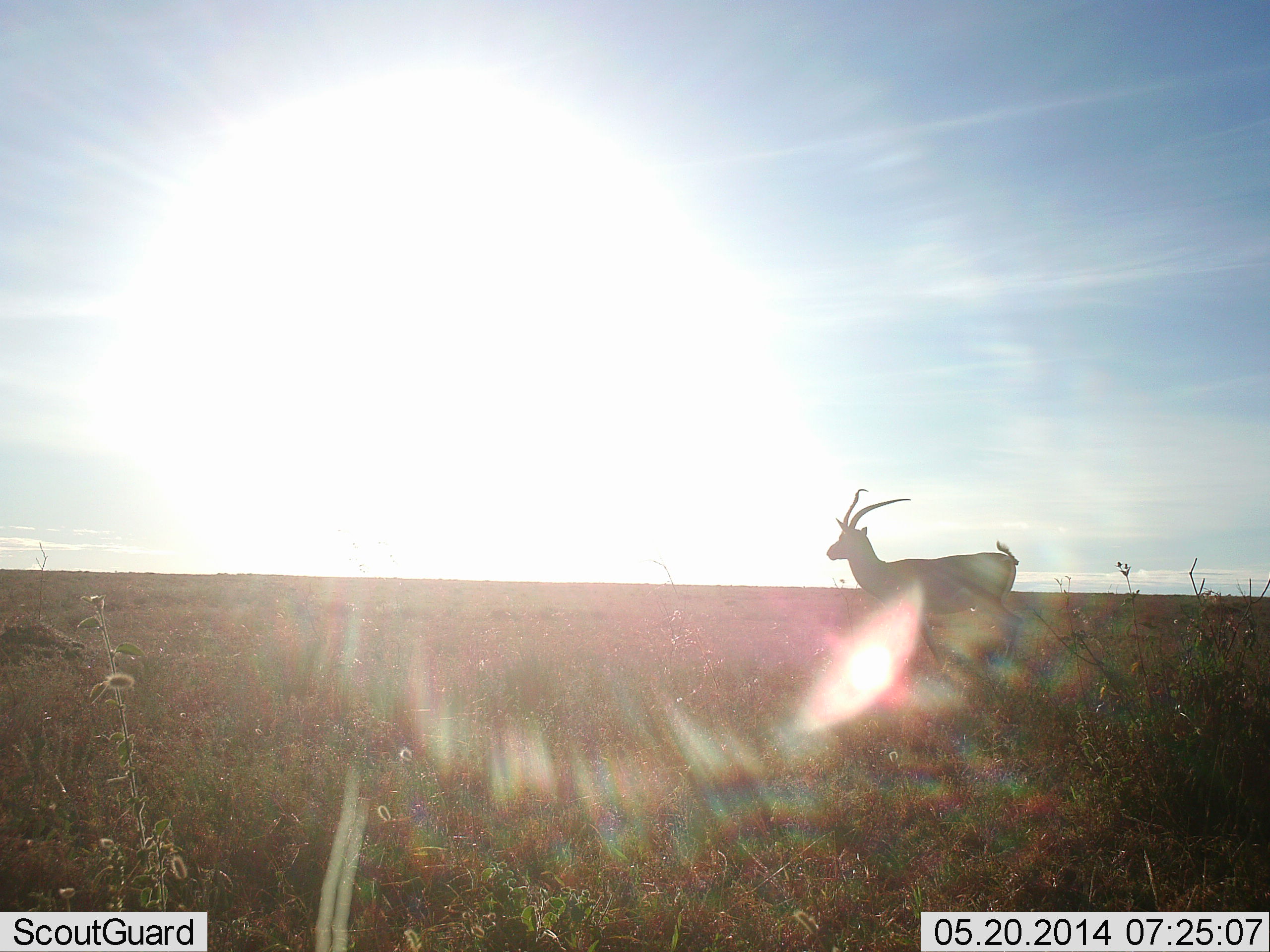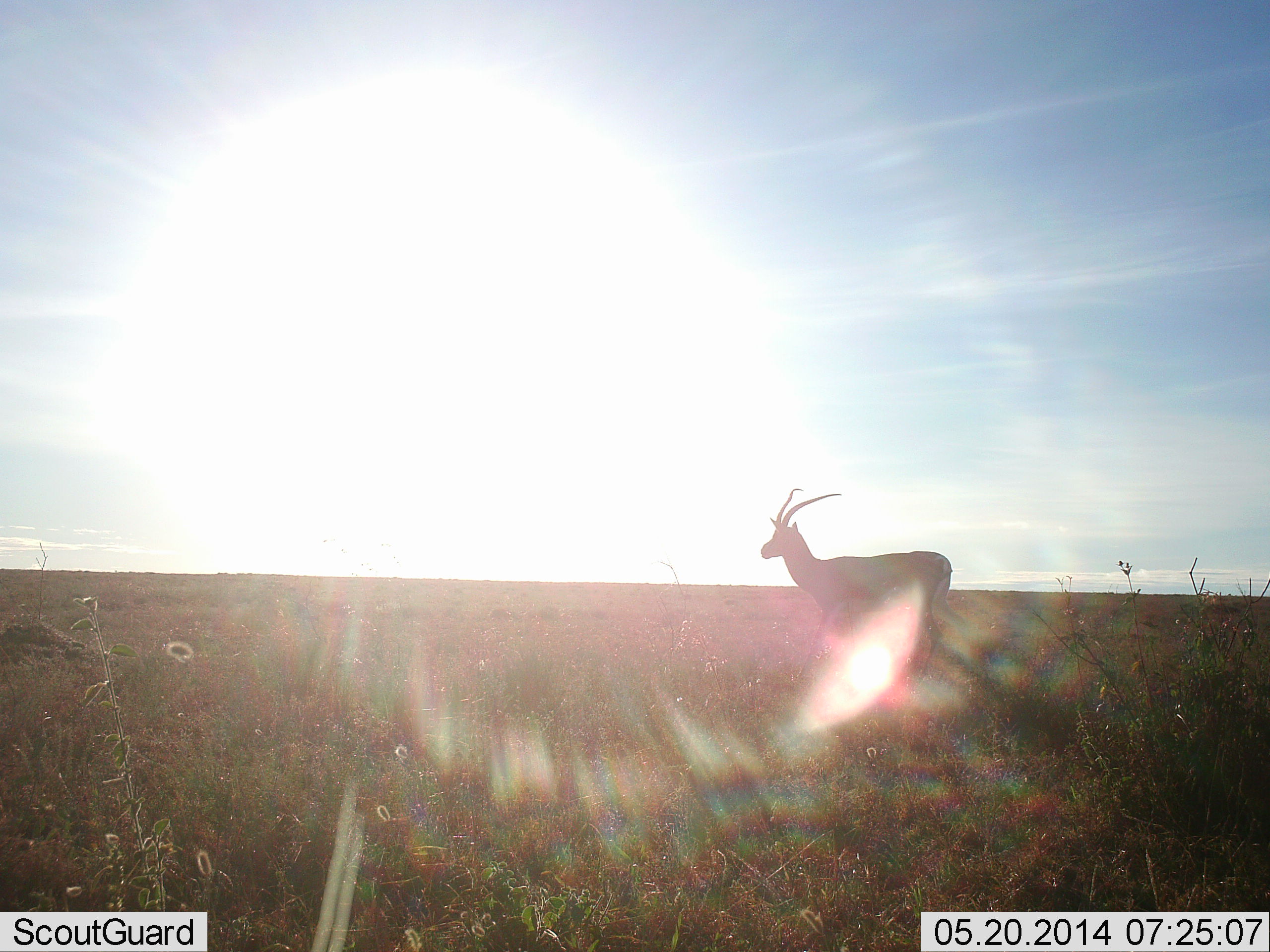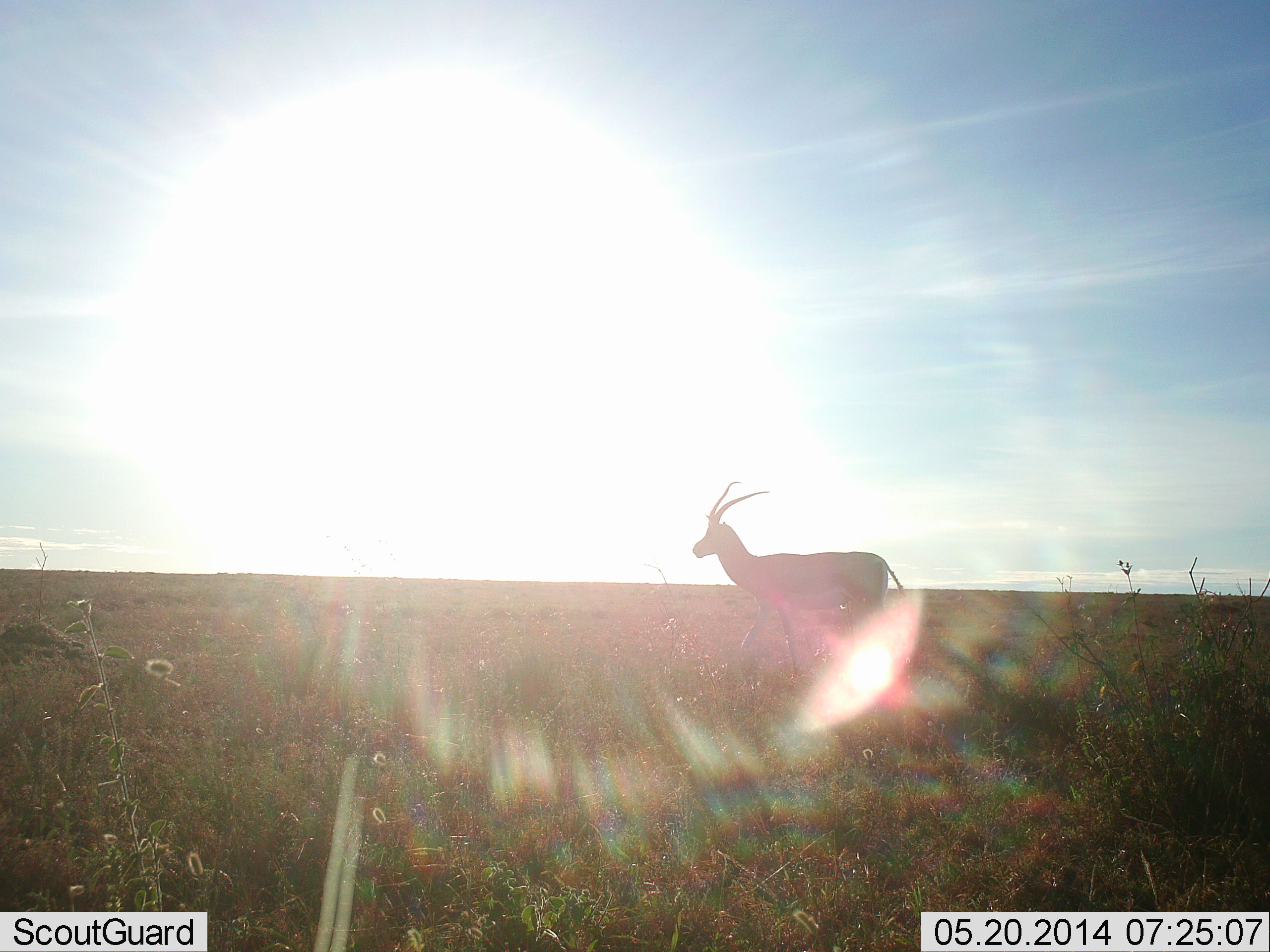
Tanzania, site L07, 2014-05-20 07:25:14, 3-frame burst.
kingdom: Animalia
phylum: Chordata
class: Mammalia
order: Artiodactyla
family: Bovidae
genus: Nanger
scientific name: Nanger granti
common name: grant's gazelle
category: gazellegrants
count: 1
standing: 30%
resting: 0%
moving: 70%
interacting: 0%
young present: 0%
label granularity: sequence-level